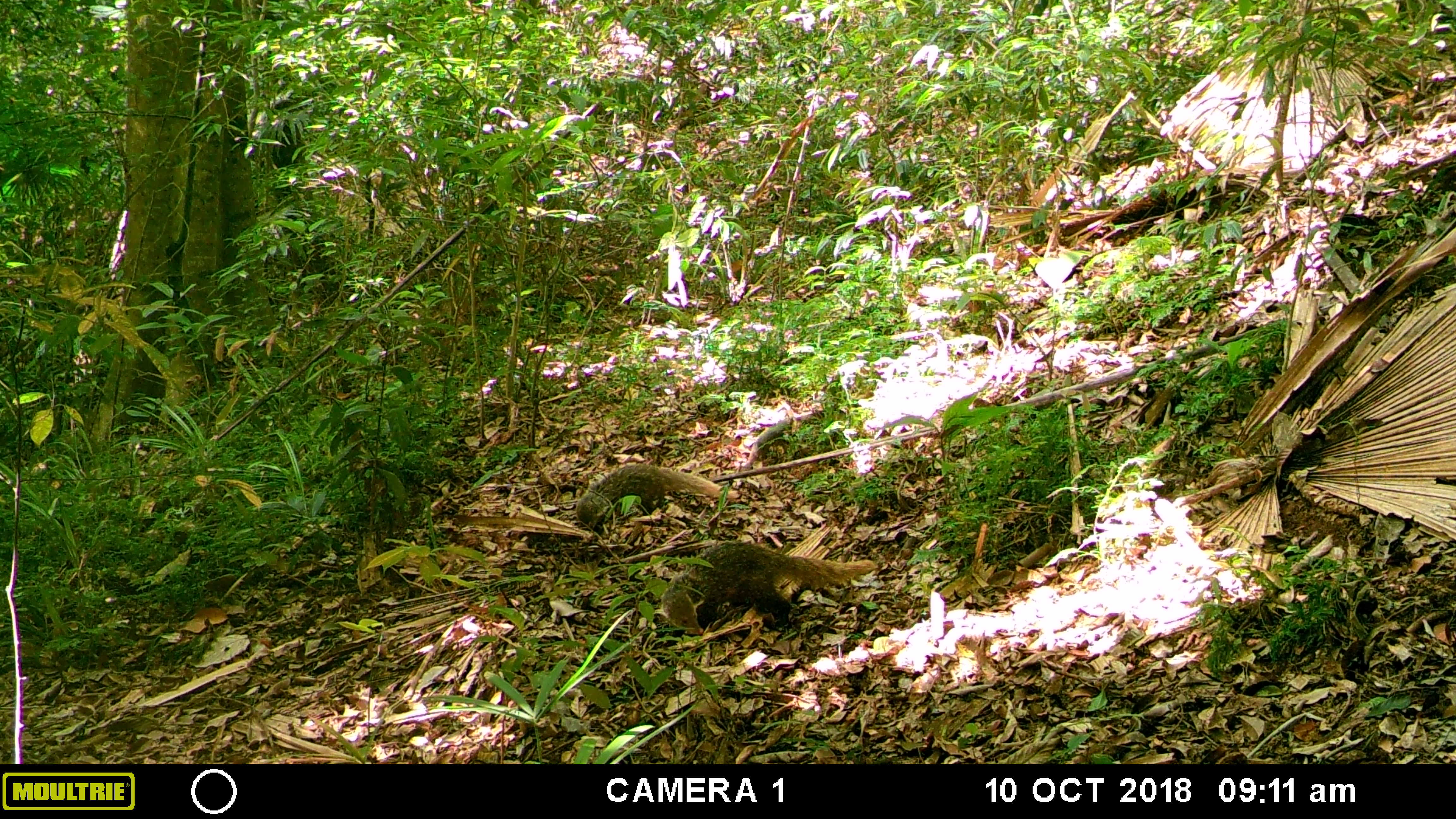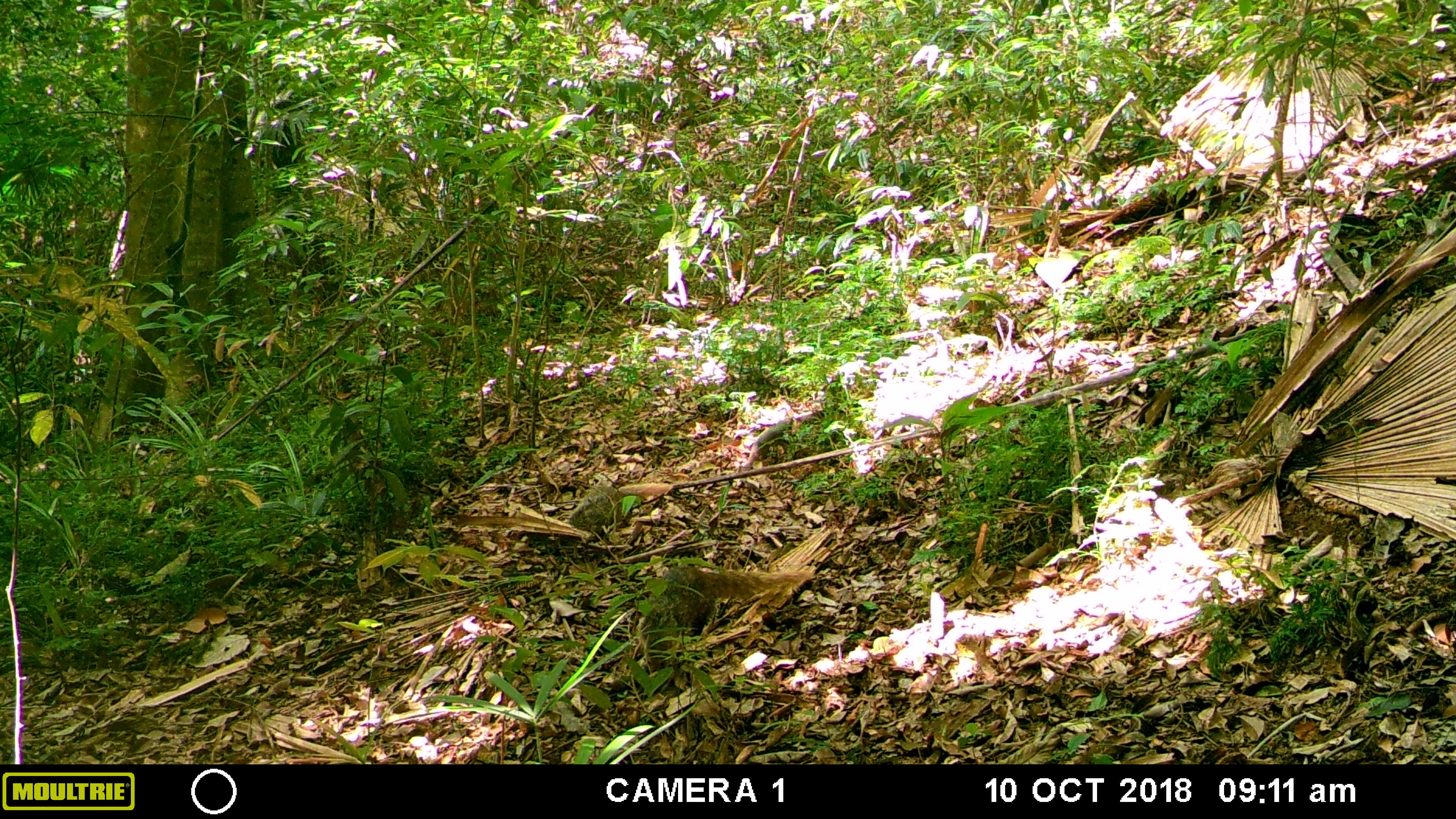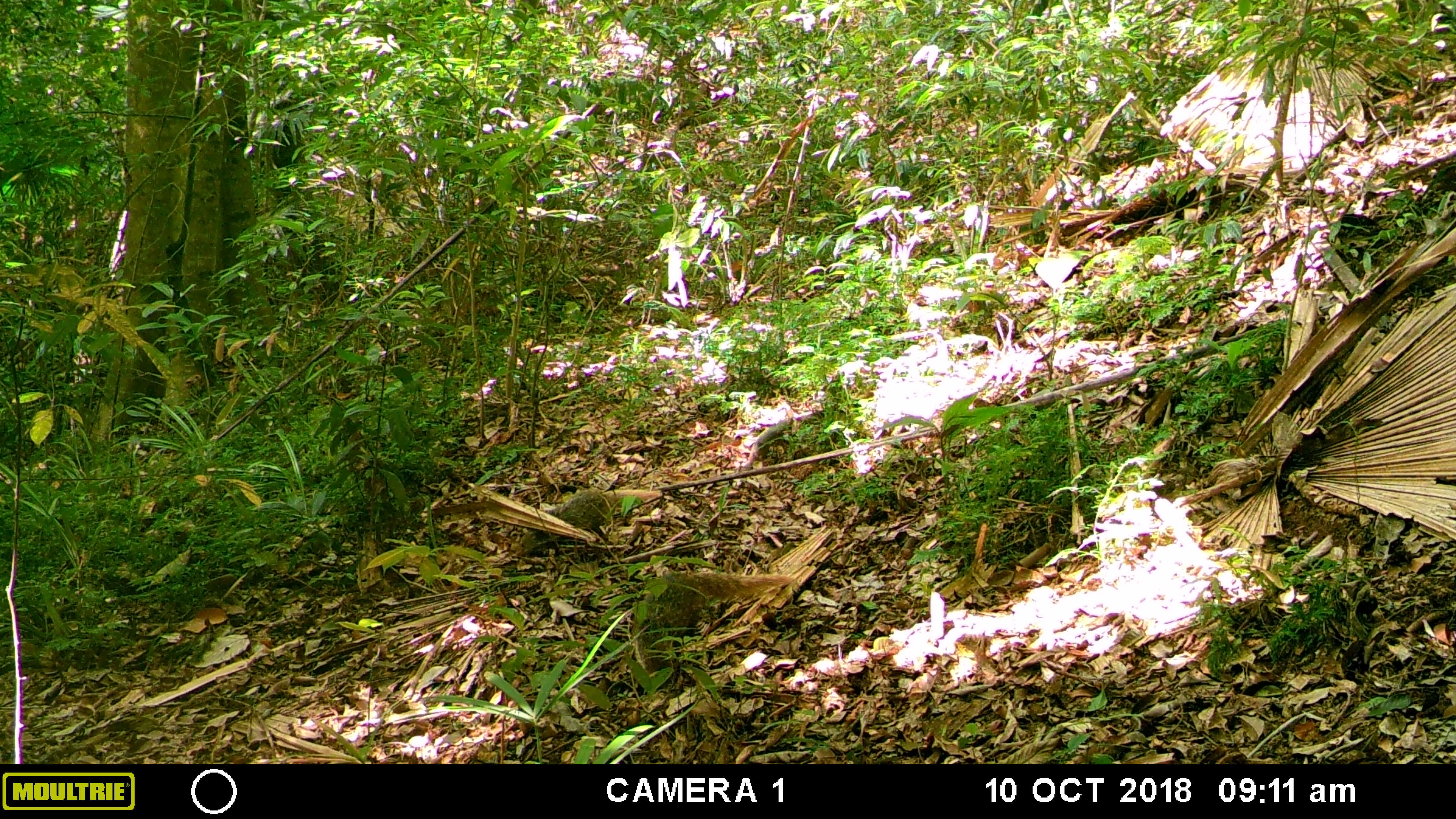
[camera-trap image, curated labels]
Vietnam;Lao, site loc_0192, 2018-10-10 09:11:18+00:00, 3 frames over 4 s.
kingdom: Animalia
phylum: Chordata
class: Mammalia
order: Carnivora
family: Herpestidae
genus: Urva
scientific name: Urva urva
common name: crab-eating mongoose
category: crab eating mongoose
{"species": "crab eating mongoose (crab-eating mongoose) (Urva urva)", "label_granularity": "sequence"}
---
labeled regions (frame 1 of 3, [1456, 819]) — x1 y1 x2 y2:
crab eating mongoose: 660 539 875 635; 575 462 739 531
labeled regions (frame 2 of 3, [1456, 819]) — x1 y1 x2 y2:
crab eating mongoose: 635 564 818 676; 556 481 673 554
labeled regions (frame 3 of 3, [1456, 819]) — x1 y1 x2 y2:
crab eating mongoose: 635 564 793 690; 518 487 662 558